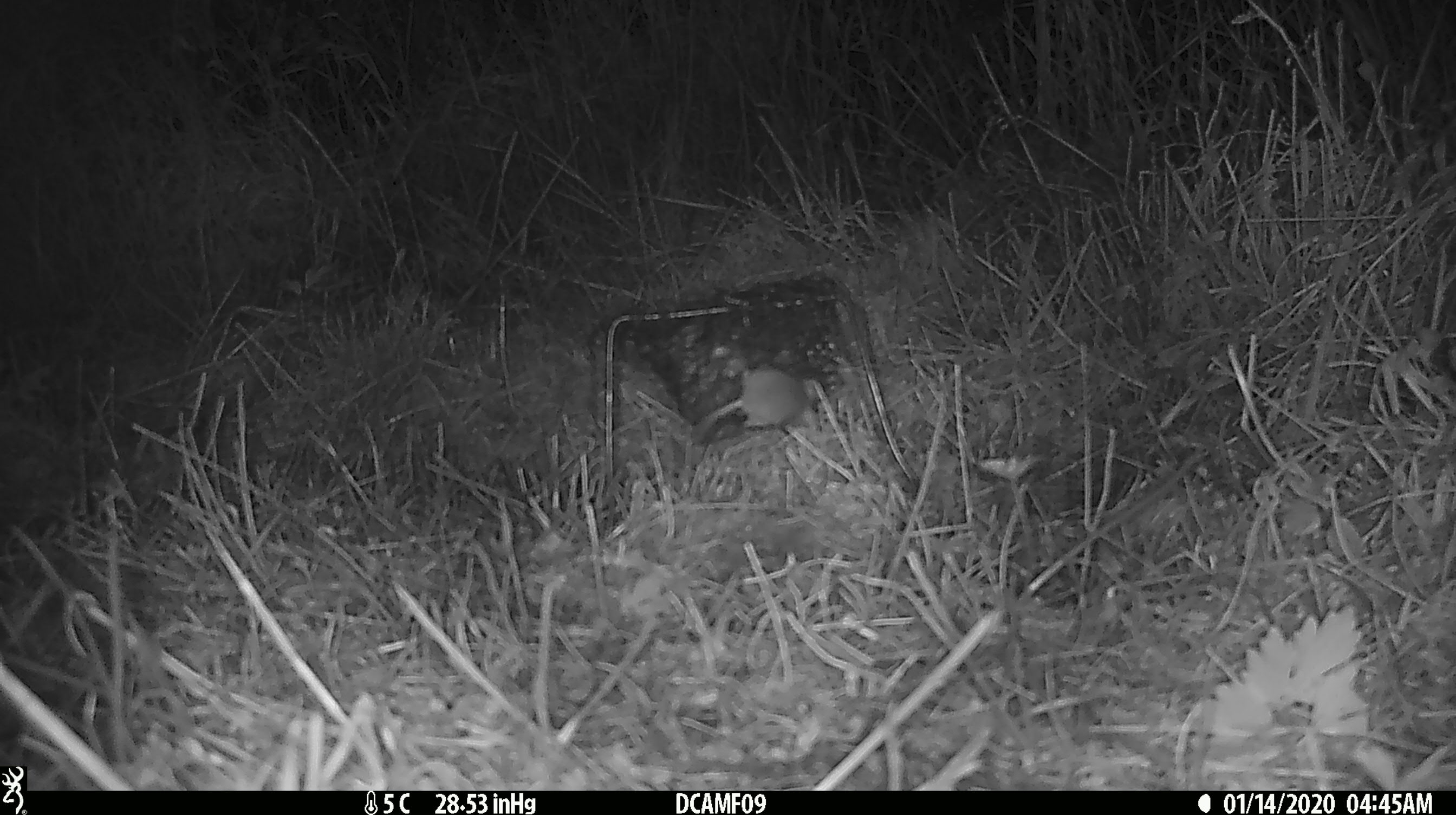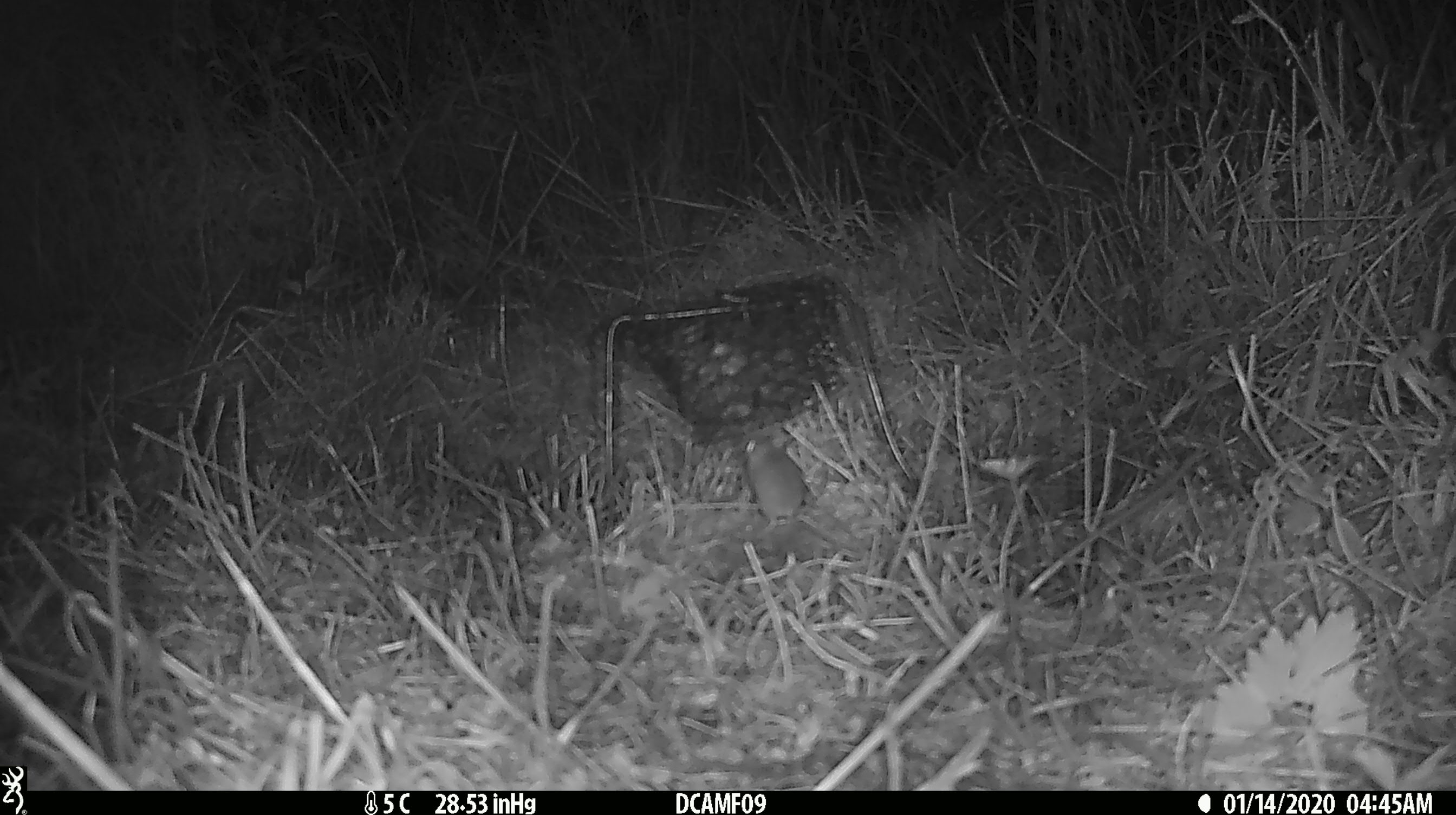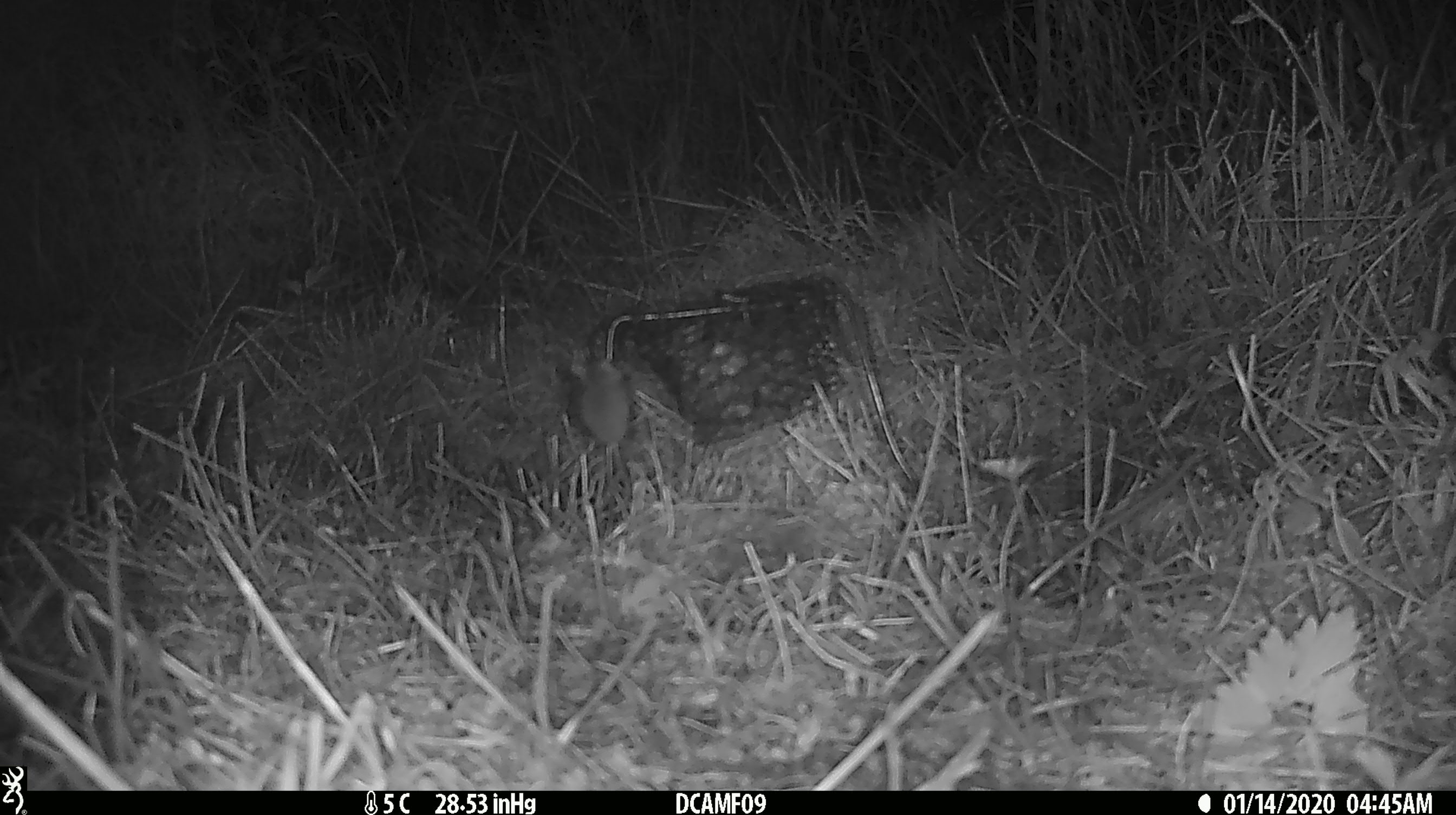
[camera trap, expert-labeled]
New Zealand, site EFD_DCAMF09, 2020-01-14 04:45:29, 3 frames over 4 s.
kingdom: Animalia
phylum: Chordata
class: Mammalia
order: Rodentia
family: Muridae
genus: Mus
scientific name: Mus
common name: mouse